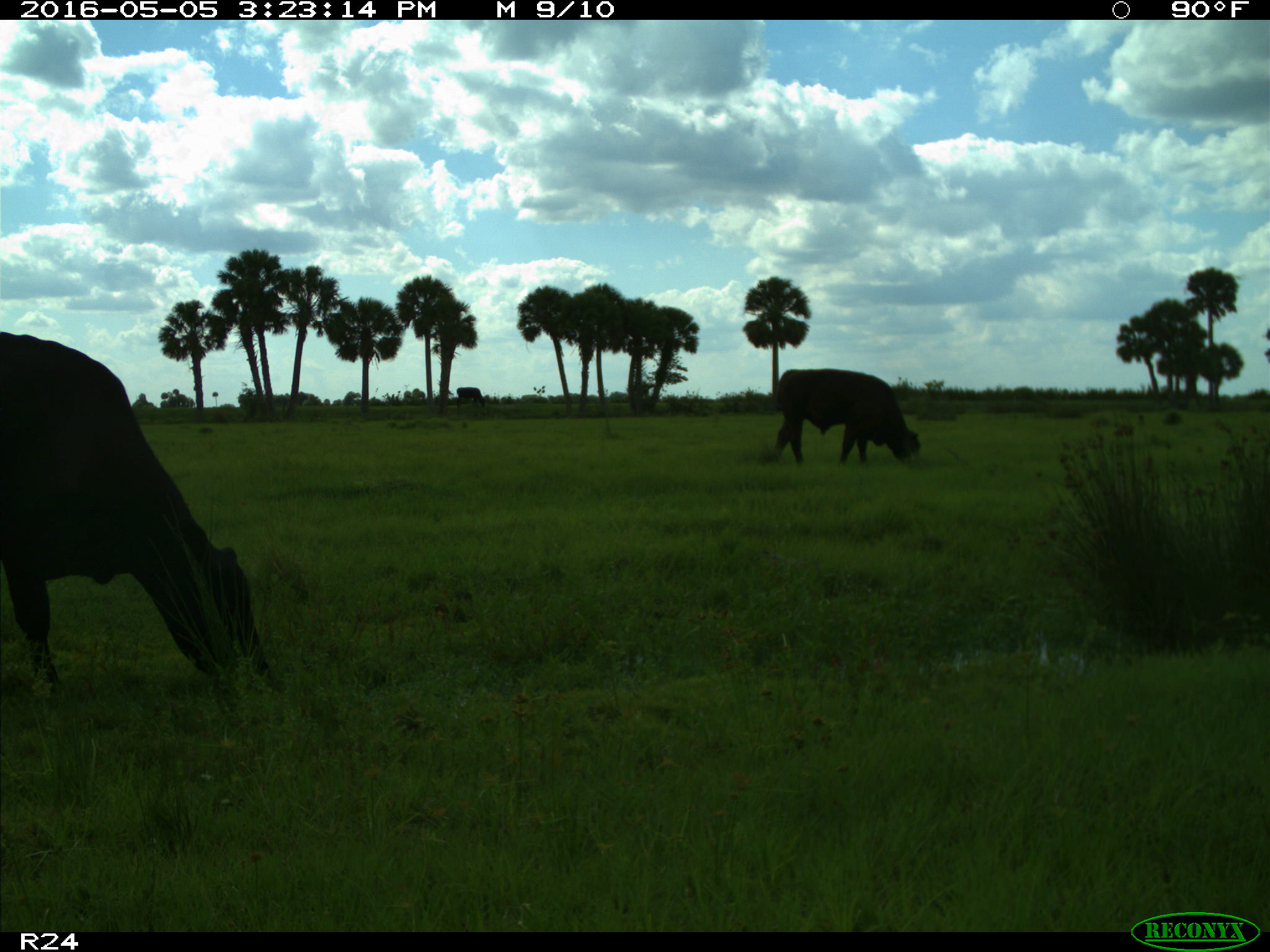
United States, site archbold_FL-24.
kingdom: Animalia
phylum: Chordata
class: Mammalia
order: Artiodactyla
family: Bovidae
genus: Bos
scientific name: Bos taurus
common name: domestic cow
Bos taurus (domestic cow).